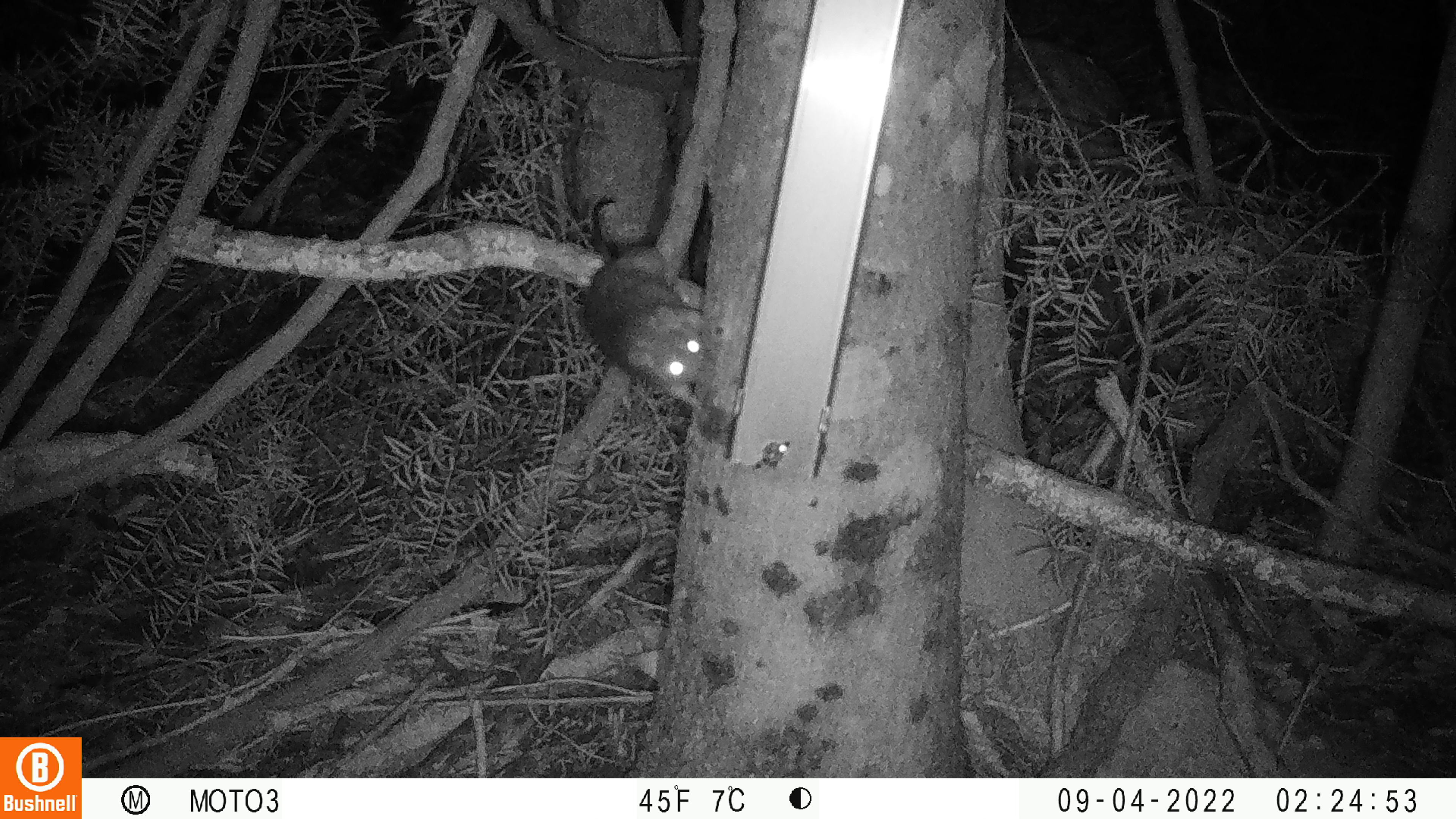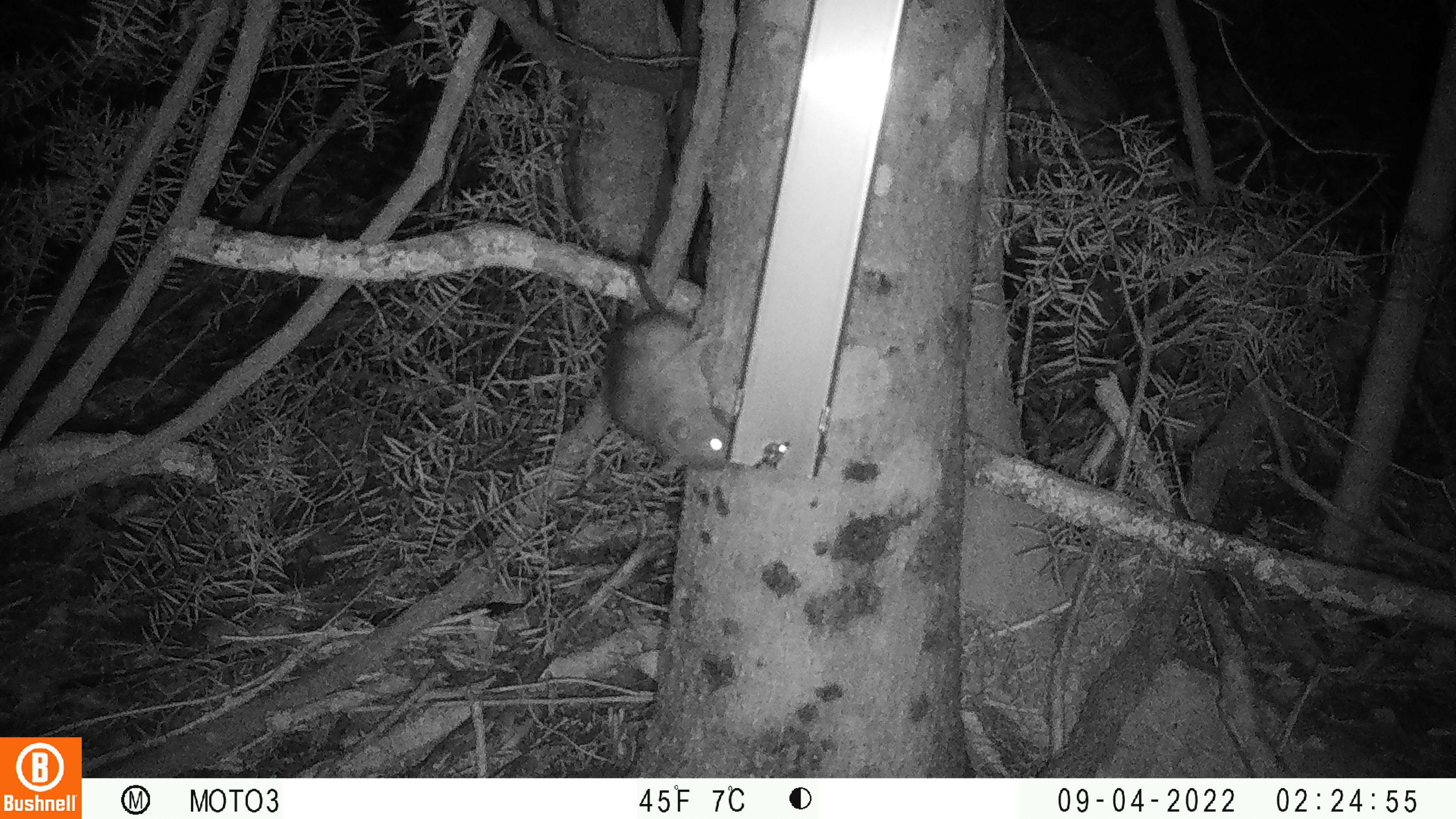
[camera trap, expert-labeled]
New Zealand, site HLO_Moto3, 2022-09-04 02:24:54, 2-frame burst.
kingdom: Animalia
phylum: Chordata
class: Mammalia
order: Rodentia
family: Muridae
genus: Rattus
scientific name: Rattus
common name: rat